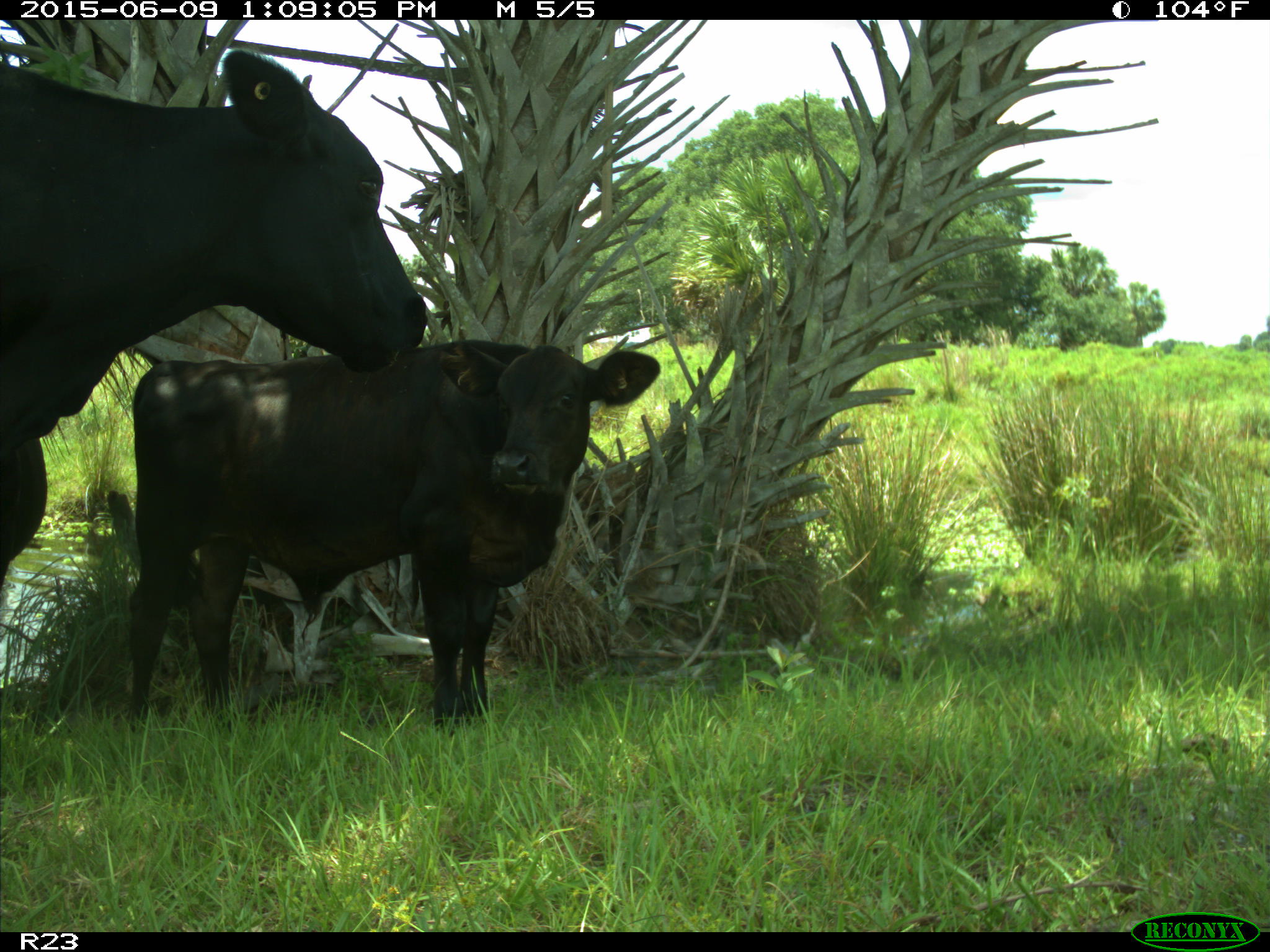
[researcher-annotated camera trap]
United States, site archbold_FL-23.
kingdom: Animalia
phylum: Chordata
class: Mammalia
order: Artiodactyla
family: Bovidae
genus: Bos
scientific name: Bos taurus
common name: domestic cow